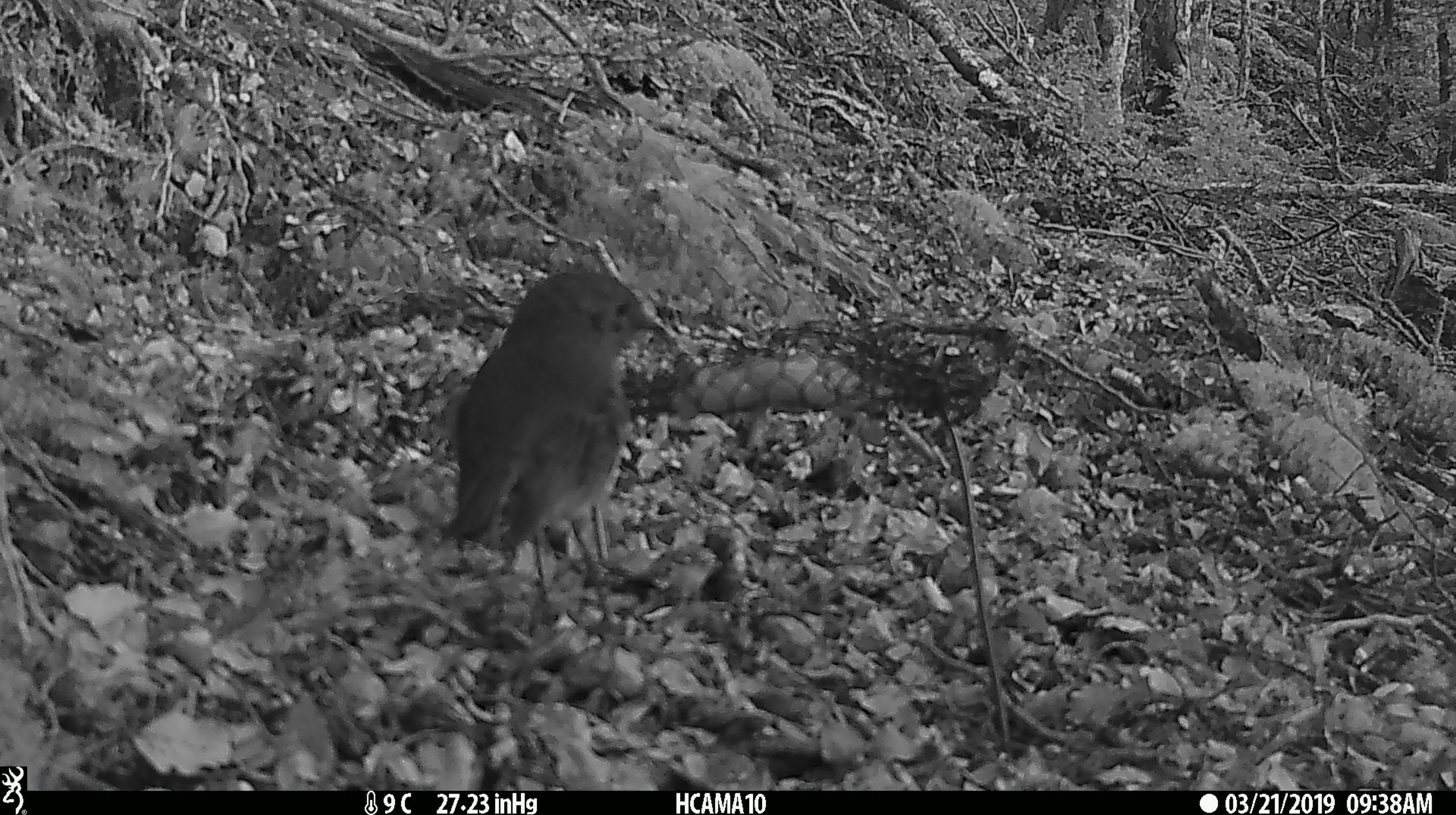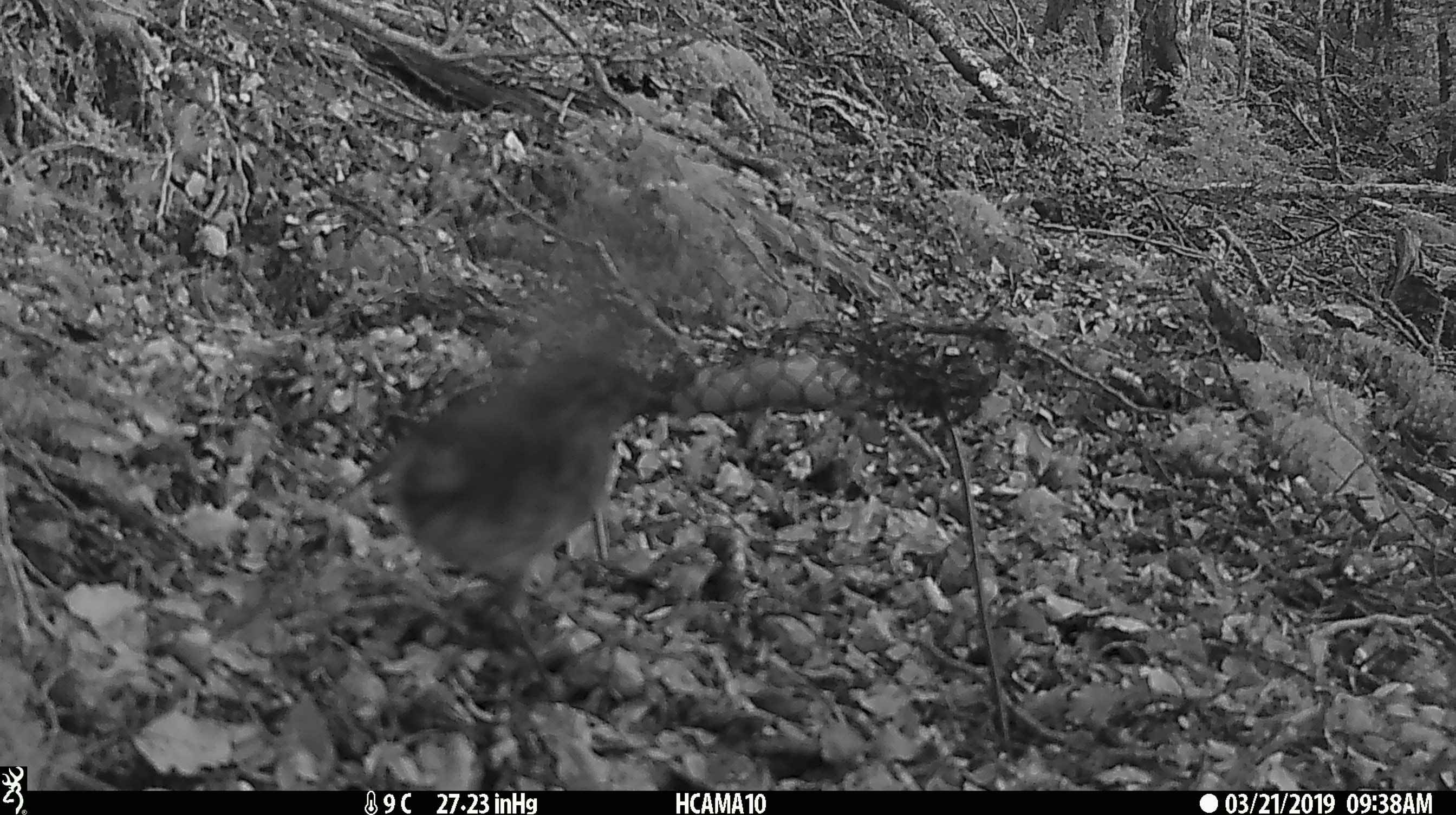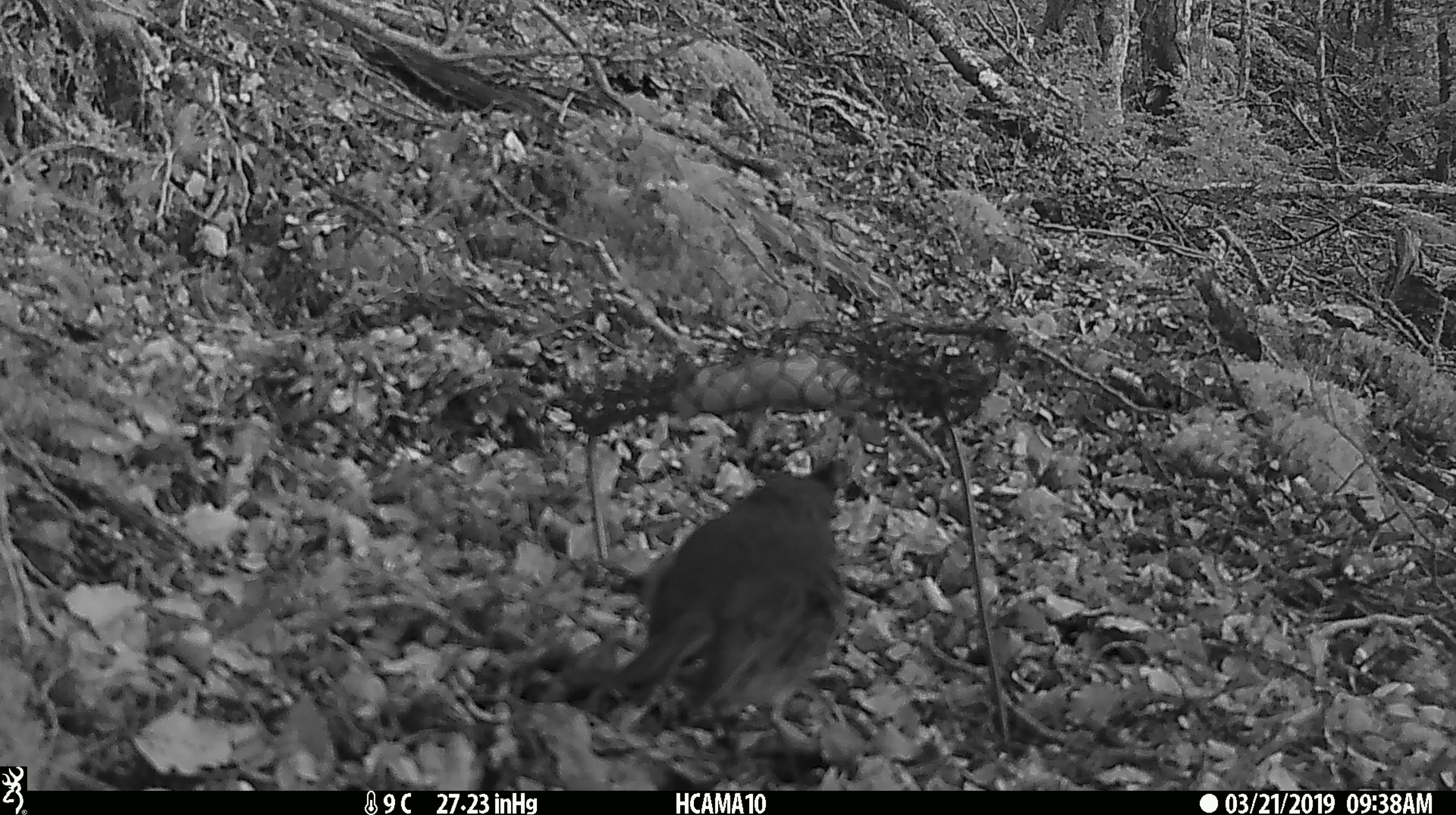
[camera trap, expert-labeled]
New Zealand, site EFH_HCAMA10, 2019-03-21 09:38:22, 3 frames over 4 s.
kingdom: Animalia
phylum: Chordata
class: Aves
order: Passeriformes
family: Petroicidae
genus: Petroica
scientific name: Petroica australis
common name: new zealand robin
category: robin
Robin (new zealand robin) (Petroica australis).